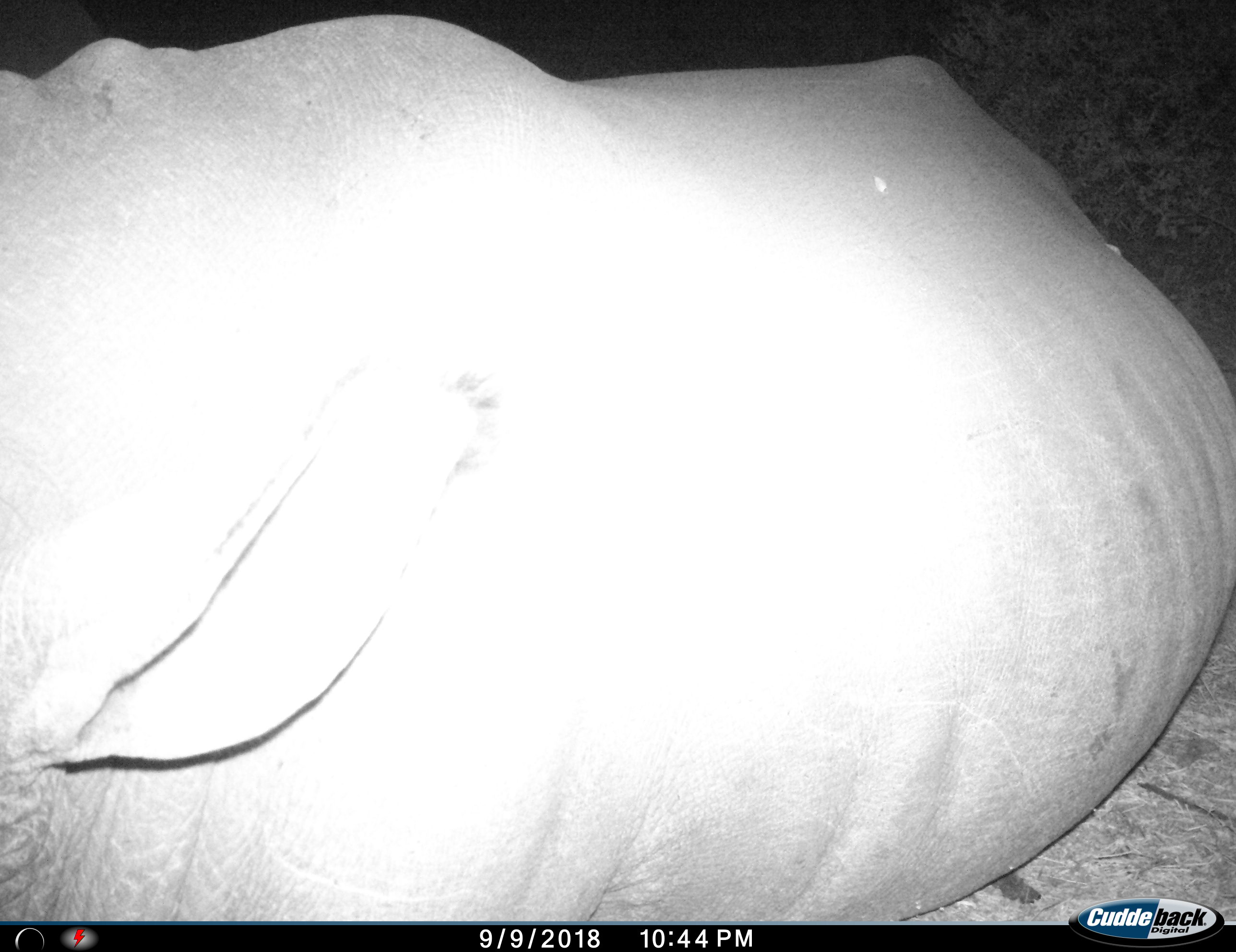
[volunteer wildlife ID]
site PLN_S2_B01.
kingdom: Animalia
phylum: Chordata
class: Mammalia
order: Perissodactyla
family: Rhinocerotidae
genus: Diceros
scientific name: Diceros bicornis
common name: black rhinoceros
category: rhinocerosblack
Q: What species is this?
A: Rhinocerosblack (black rhinoceros) (Diceros bicornis).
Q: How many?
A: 1.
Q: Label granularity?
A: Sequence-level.